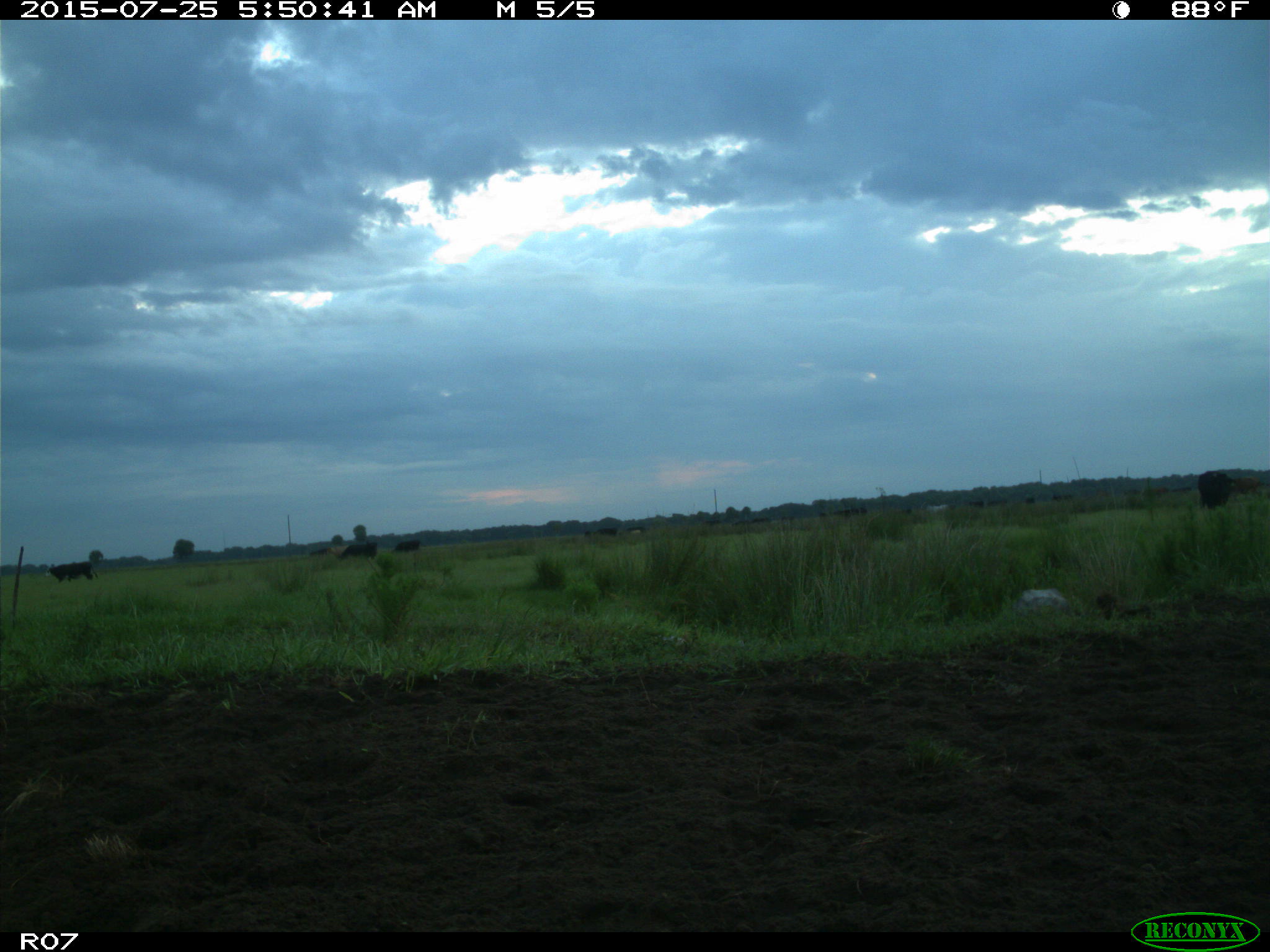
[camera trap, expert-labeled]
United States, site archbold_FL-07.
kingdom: Animalia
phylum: Chordata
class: Mammalia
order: Artiodactyla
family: Bovidae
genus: Bos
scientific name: Bos taurus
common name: domestic cow